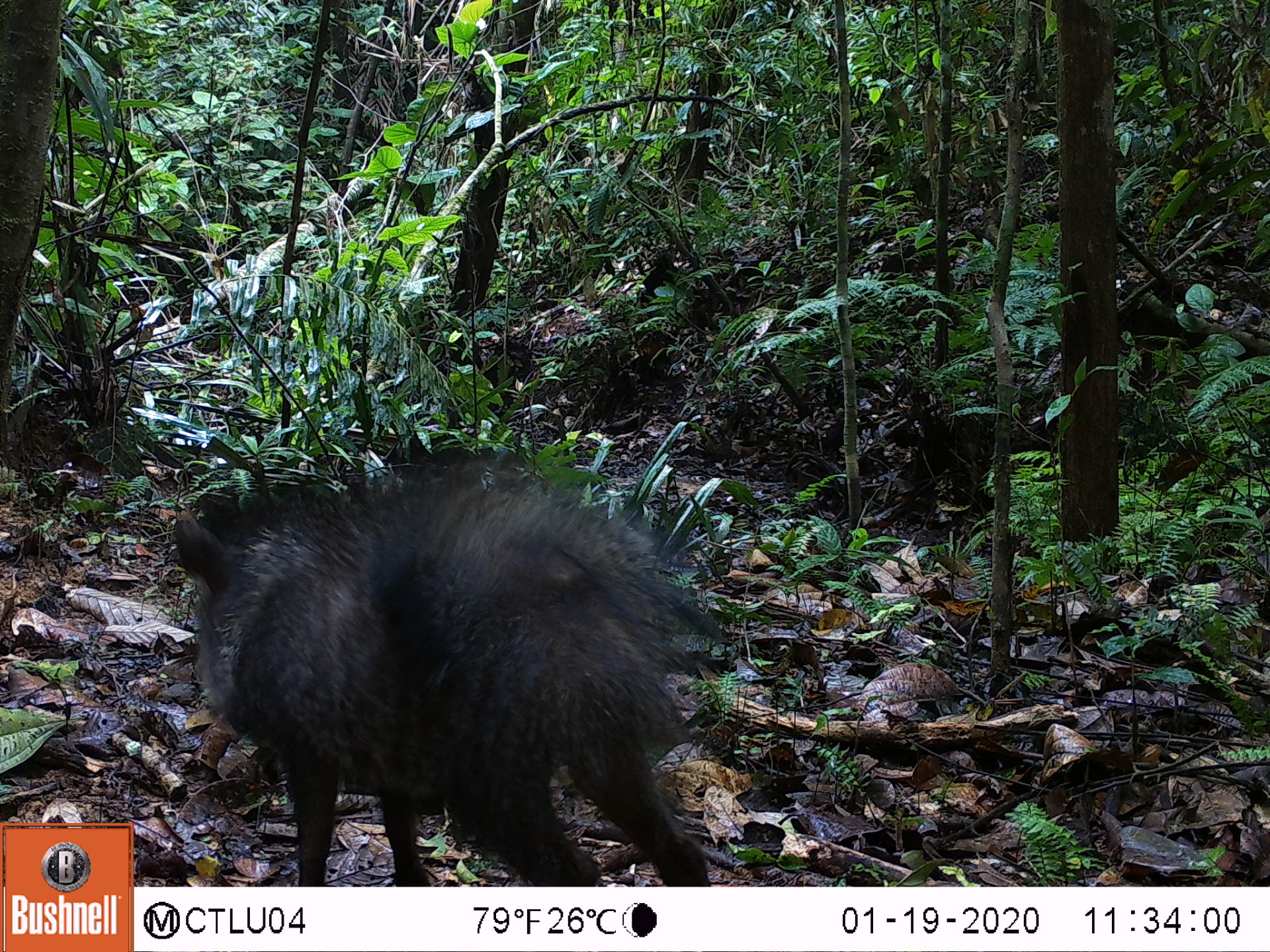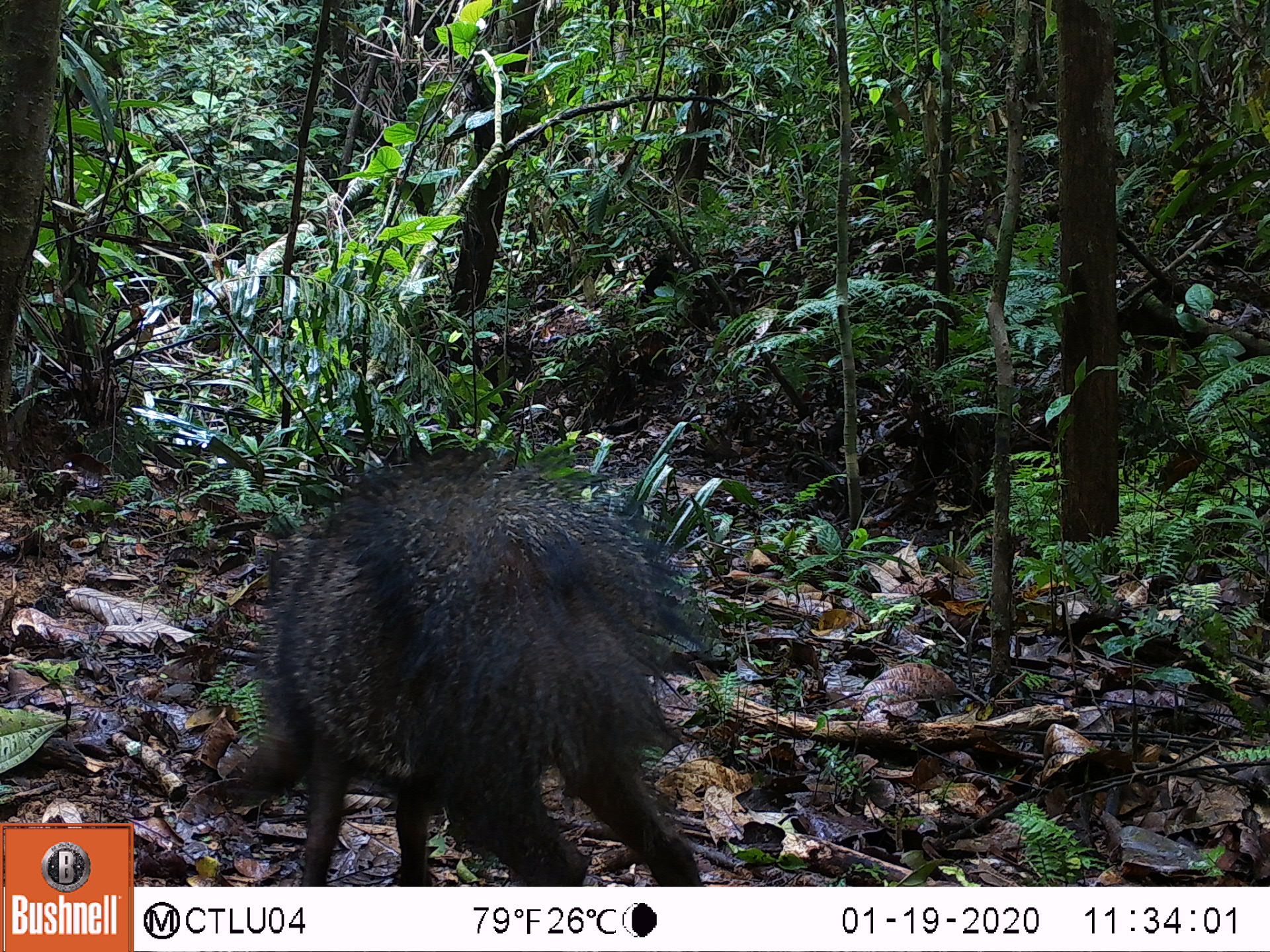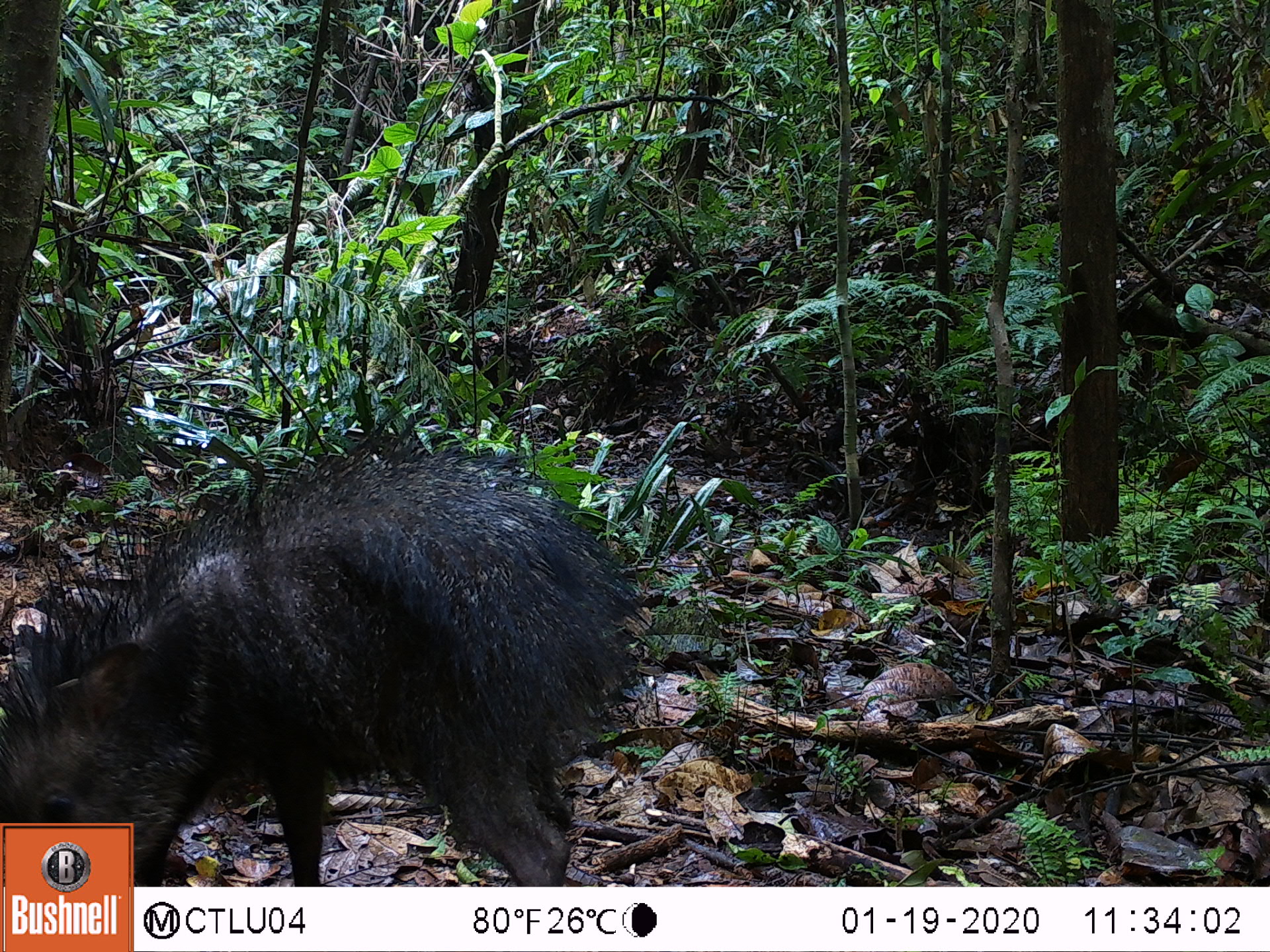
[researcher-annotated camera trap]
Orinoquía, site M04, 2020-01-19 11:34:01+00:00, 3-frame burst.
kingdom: Animalia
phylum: Chordata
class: Mammalia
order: Artiodactyla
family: Tayassuidae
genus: Pecari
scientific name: Pecari tajacu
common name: collared peccary